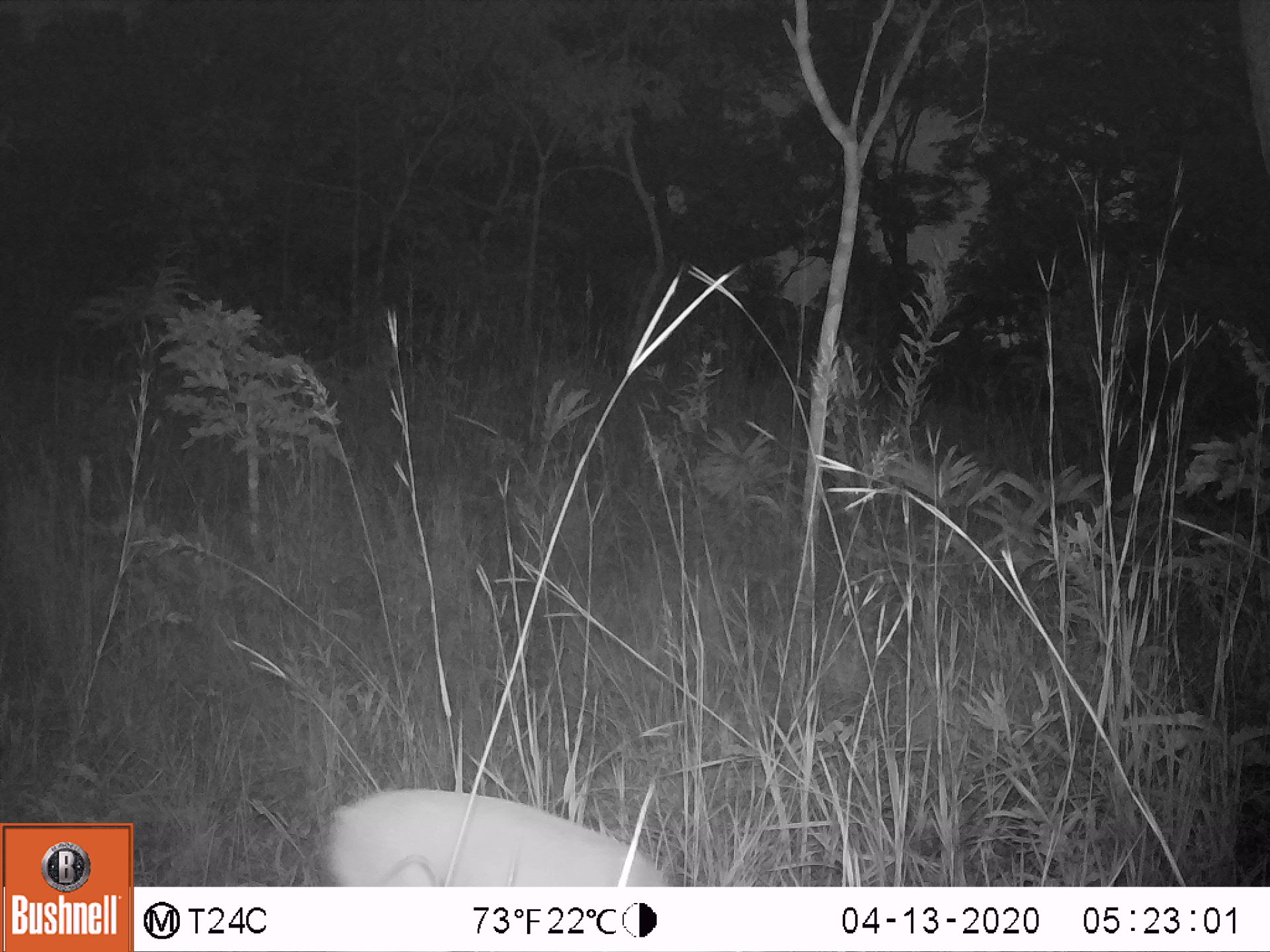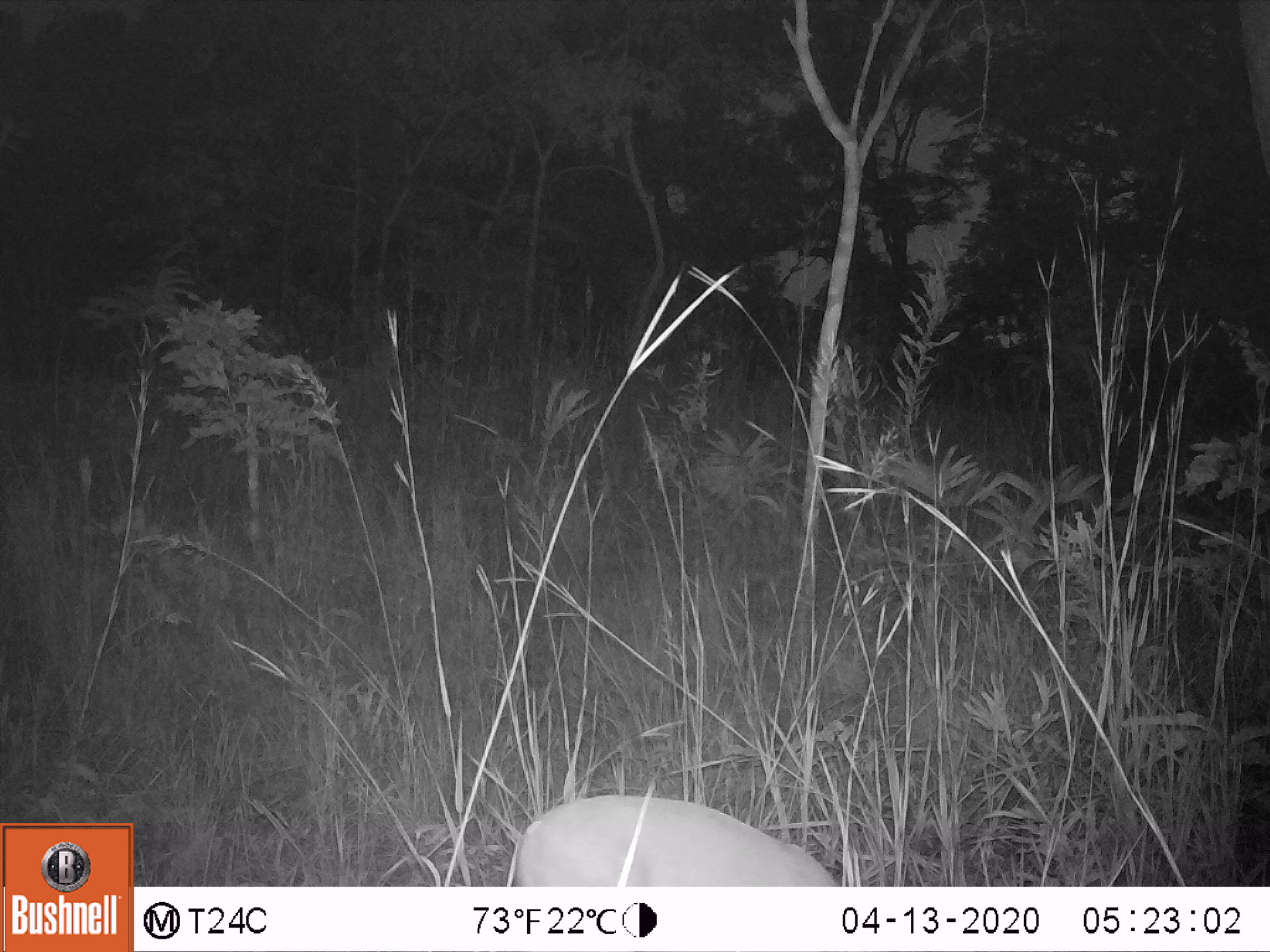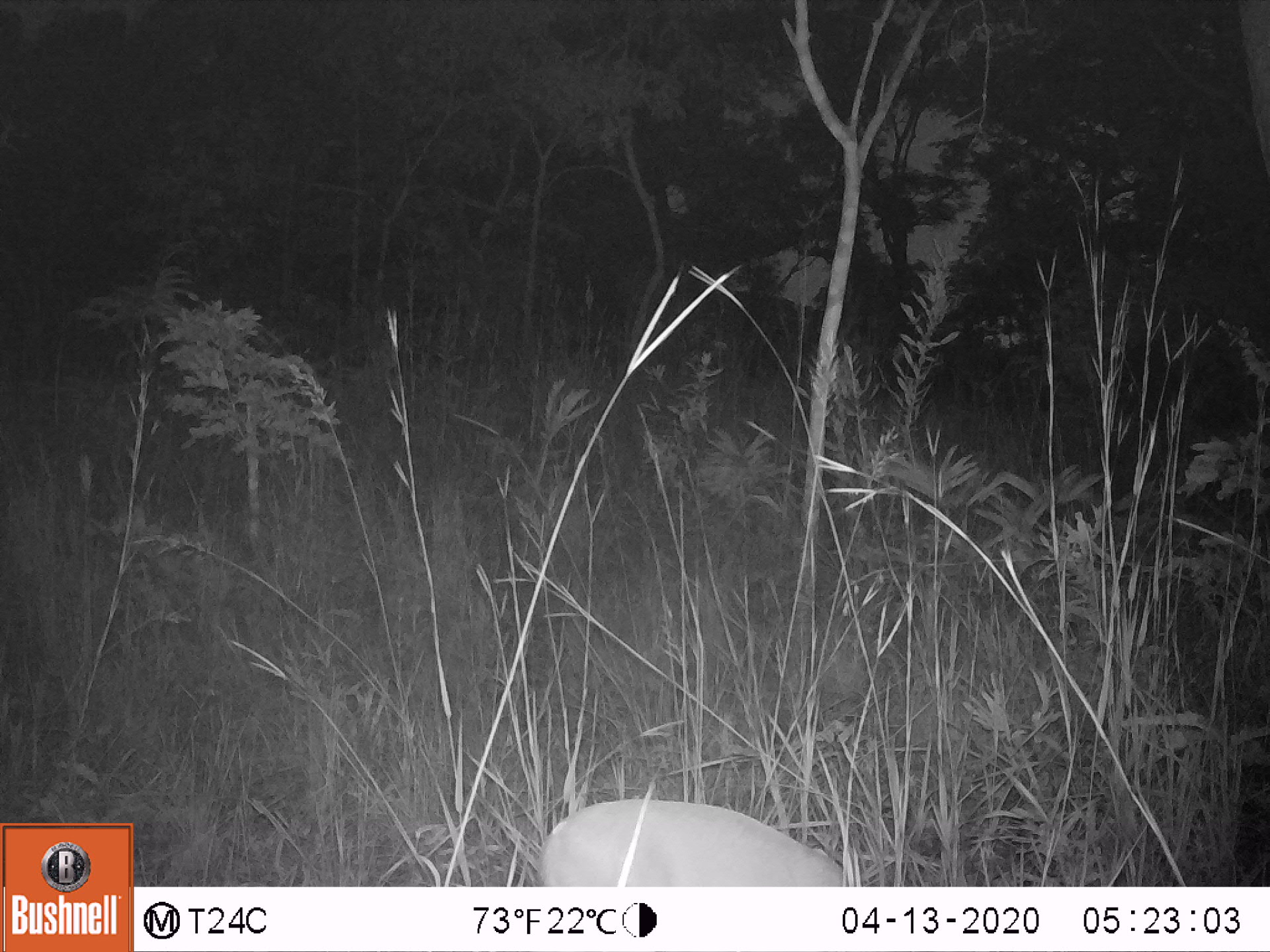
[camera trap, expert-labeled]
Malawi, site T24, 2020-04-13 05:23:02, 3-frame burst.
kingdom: Animalia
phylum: Chordata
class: Mammalia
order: Artiodactyla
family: Bovidae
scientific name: Antilopinae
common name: small antelope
Small antelope (Antilopinae), count 1.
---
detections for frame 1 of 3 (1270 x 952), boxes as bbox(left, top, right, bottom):
small antelope: bbox(322, 769, 678, 885)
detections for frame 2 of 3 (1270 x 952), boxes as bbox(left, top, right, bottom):
small antelope: bbox(498, 784, 859, 883)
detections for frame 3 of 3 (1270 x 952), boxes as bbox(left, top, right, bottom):
small antelope: bbox(527, 793, 868, 885)